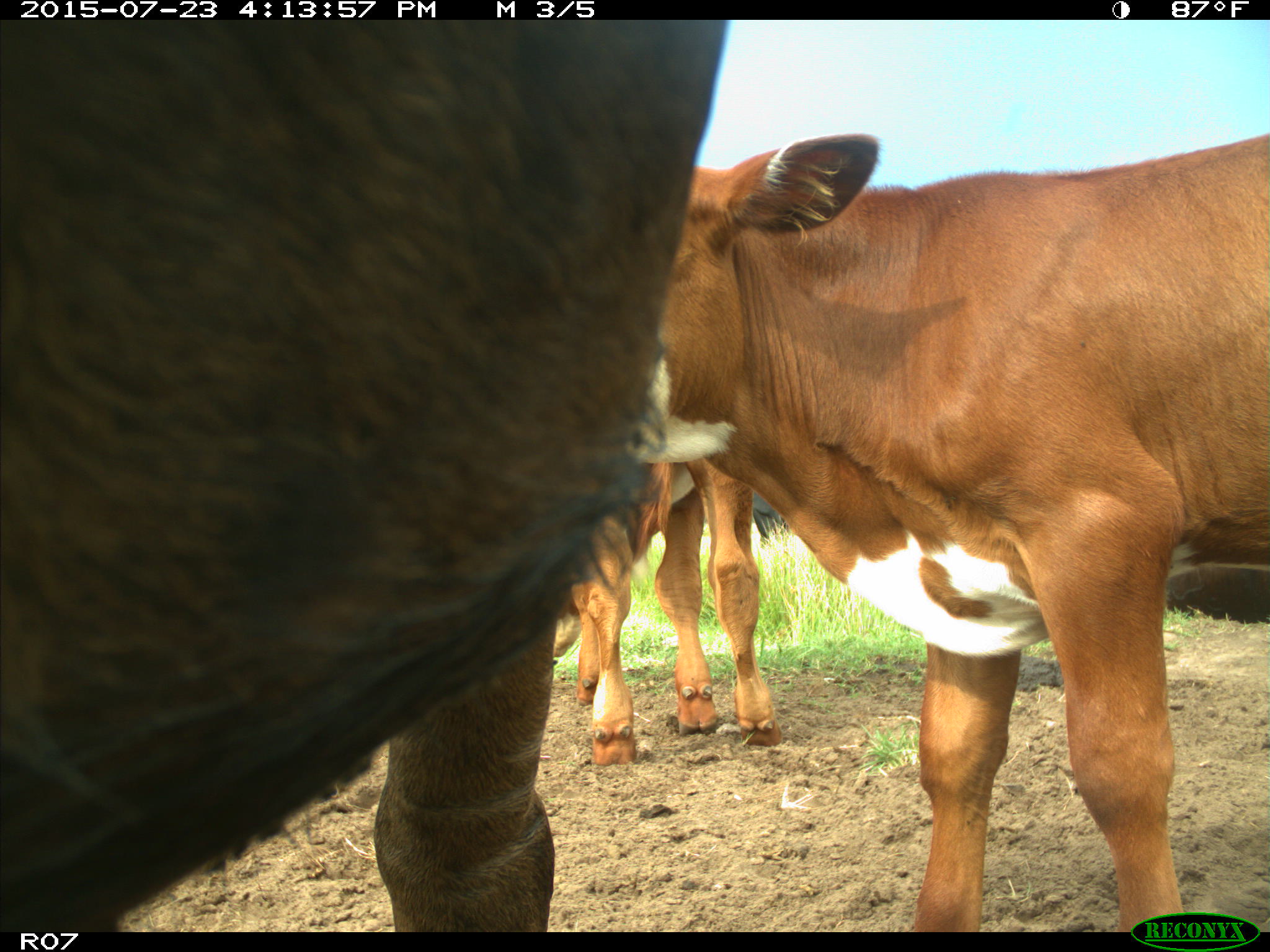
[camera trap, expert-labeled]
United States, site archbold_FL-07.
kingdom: Animalia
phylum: Chordata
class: Mammalia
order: Artiodactyla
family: Bovidae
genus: Bos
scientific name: Bos taurus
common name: domestic cow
Bos taurus (domestic cow).